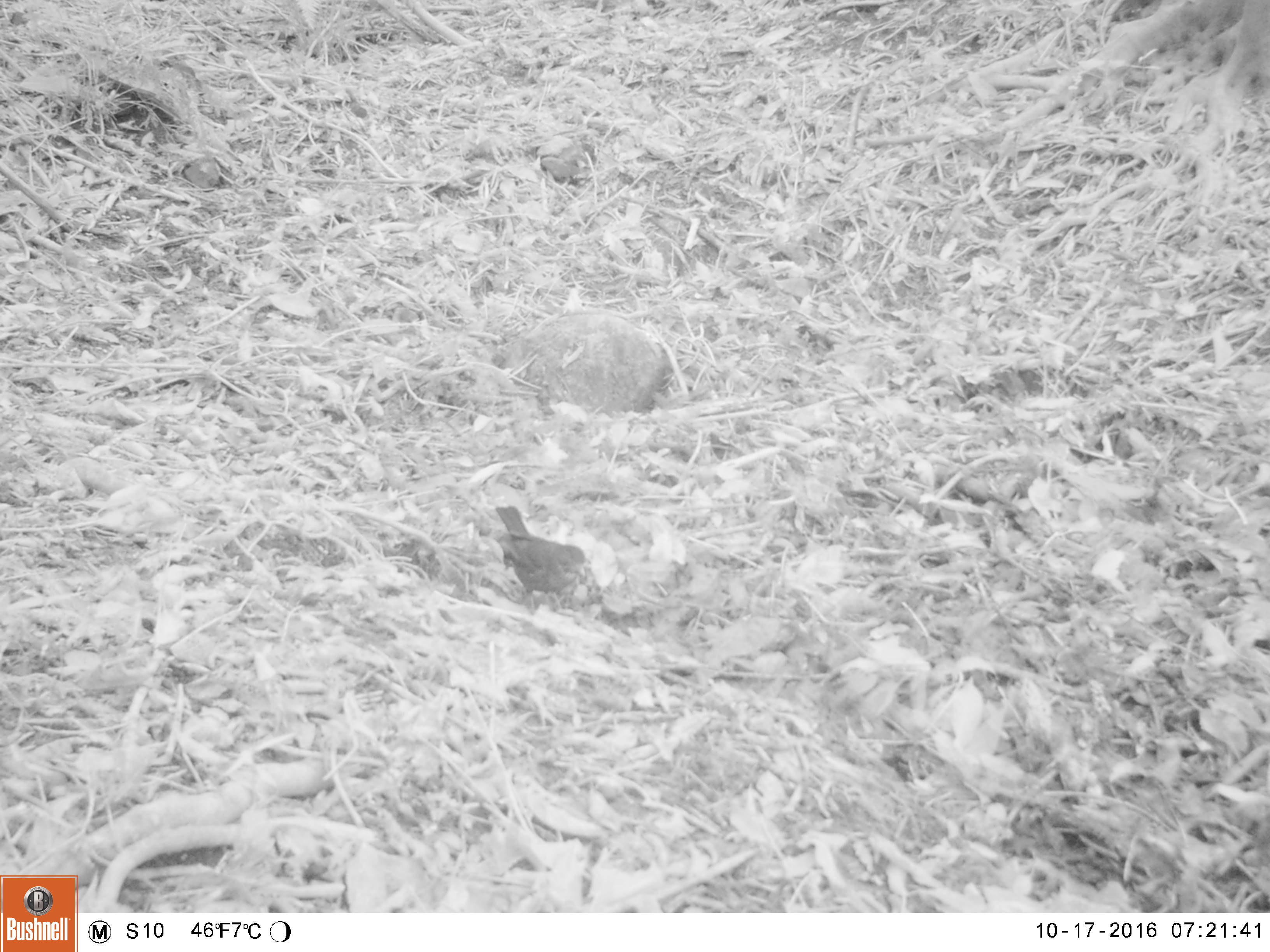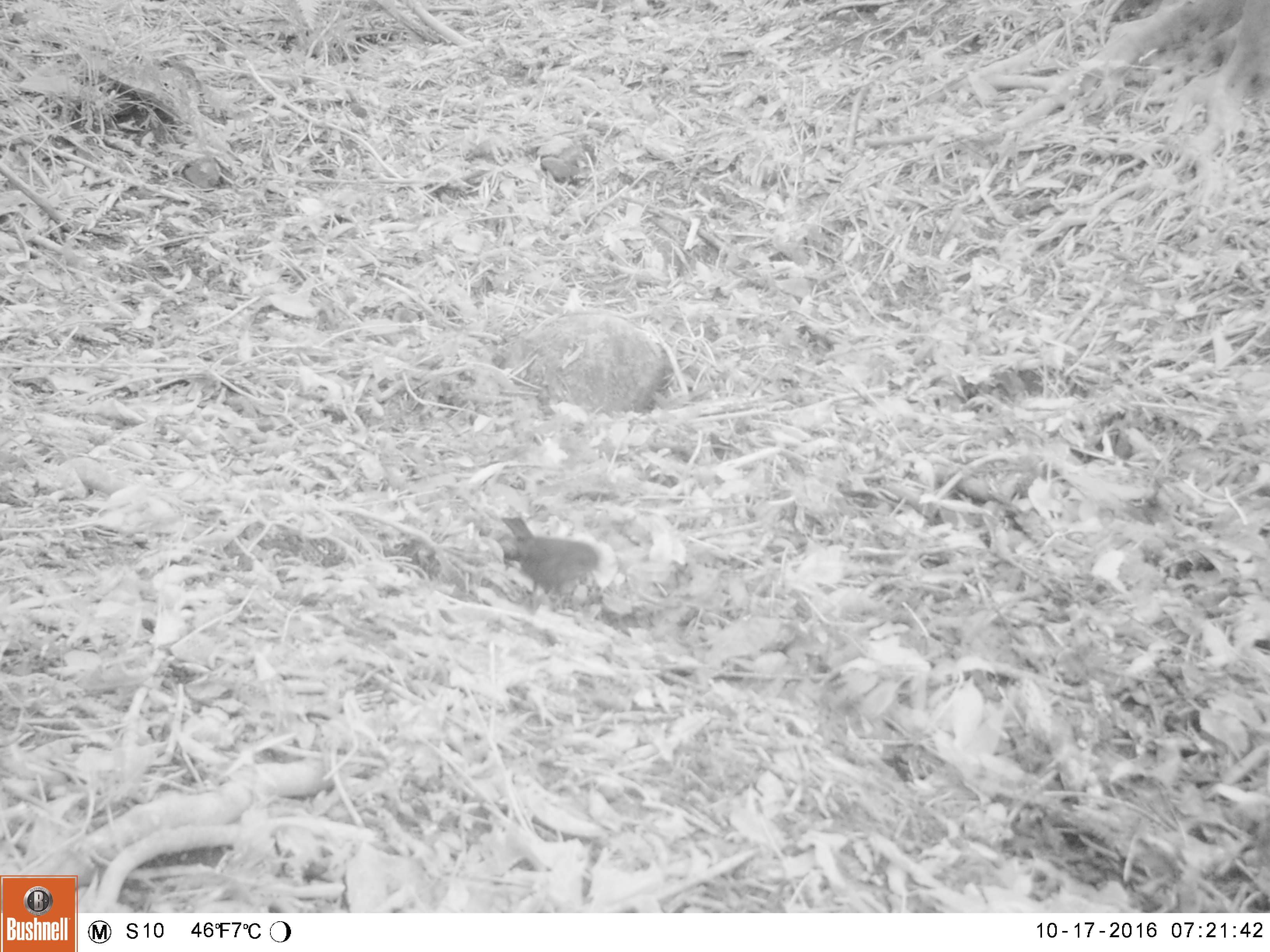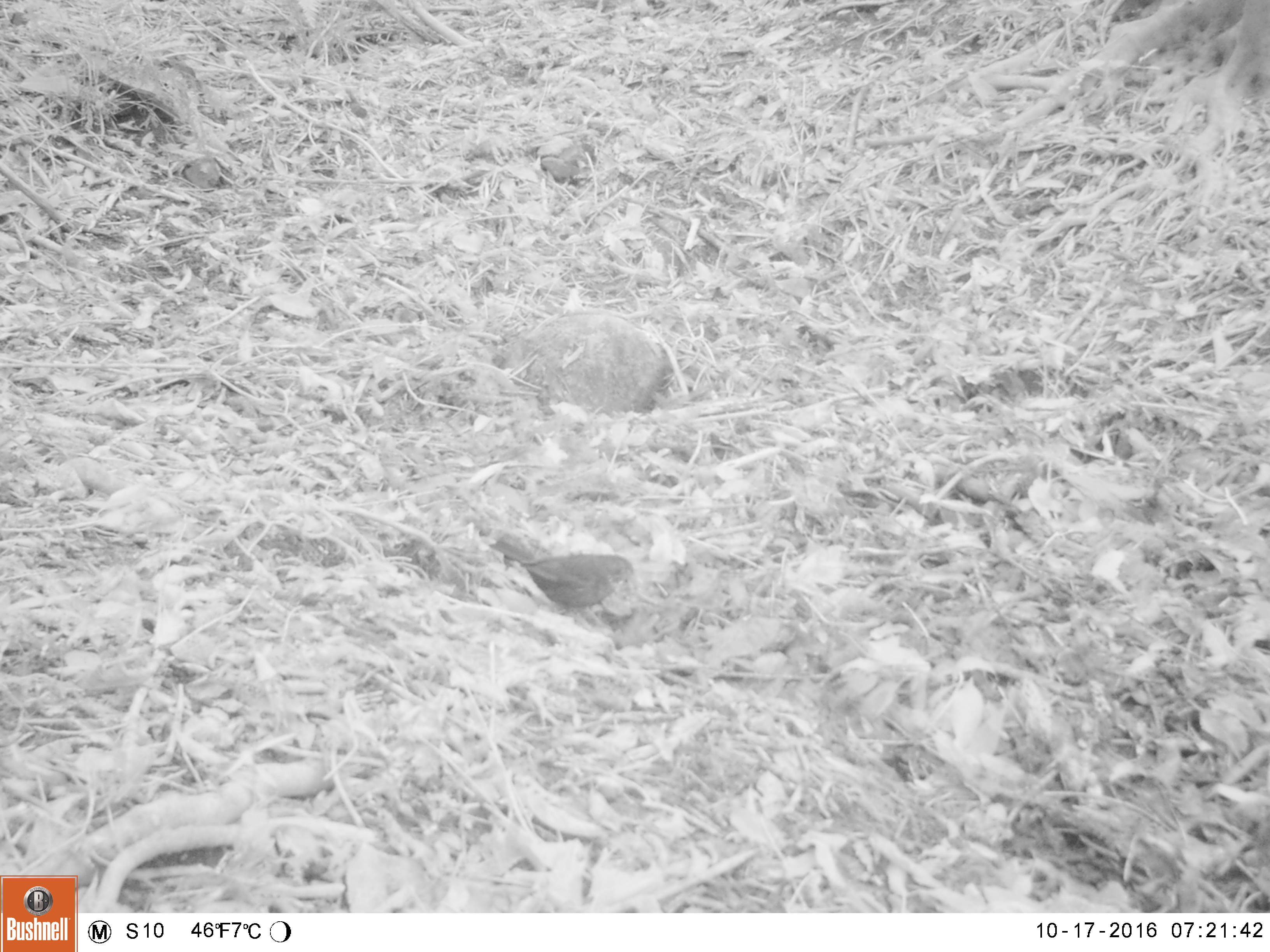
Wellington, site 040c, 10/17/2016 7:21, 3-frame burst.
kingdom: Animalia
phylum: Chordata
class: Aves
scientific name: Aves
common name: bird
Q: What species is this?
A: Bird (Aves).